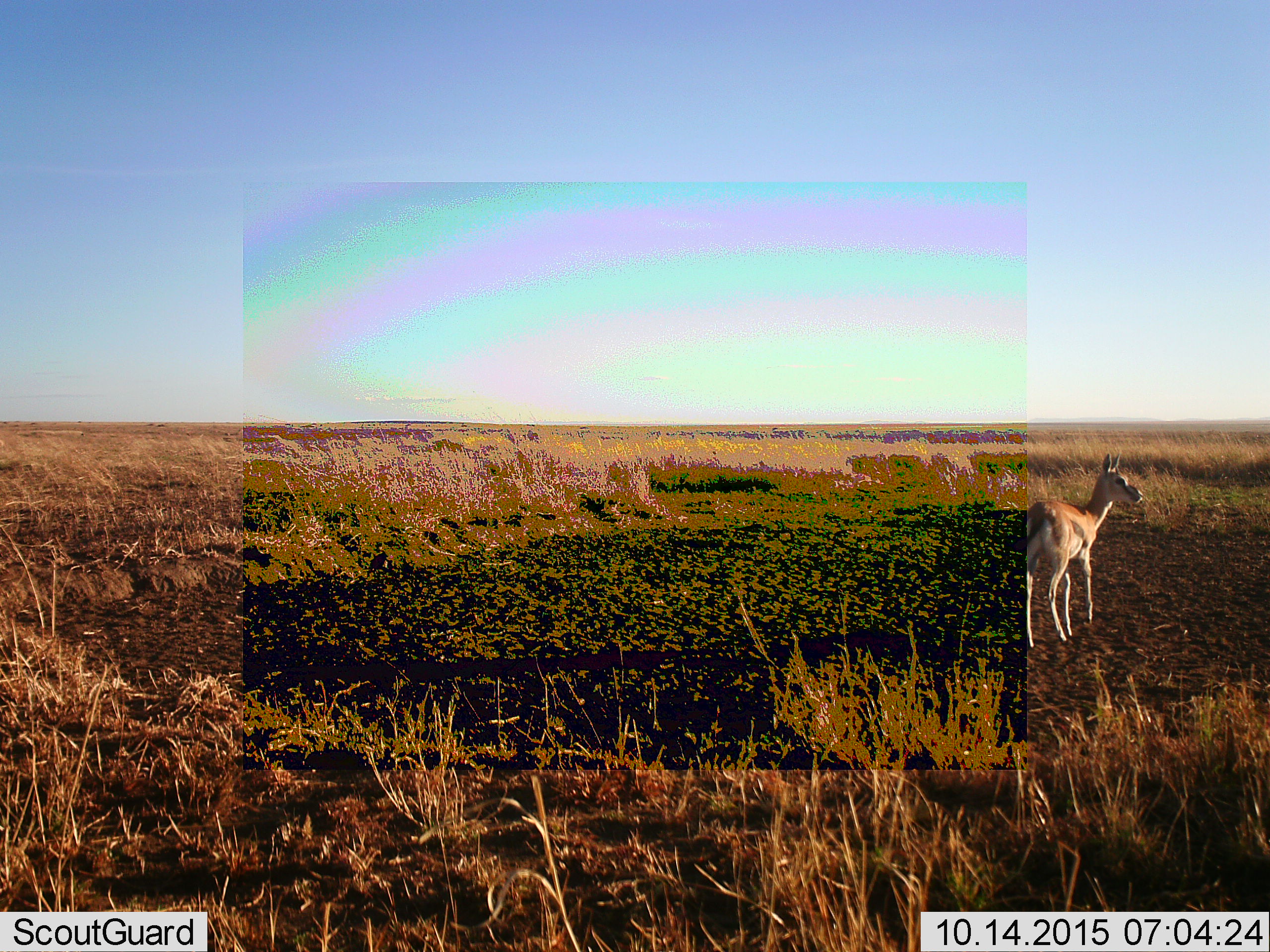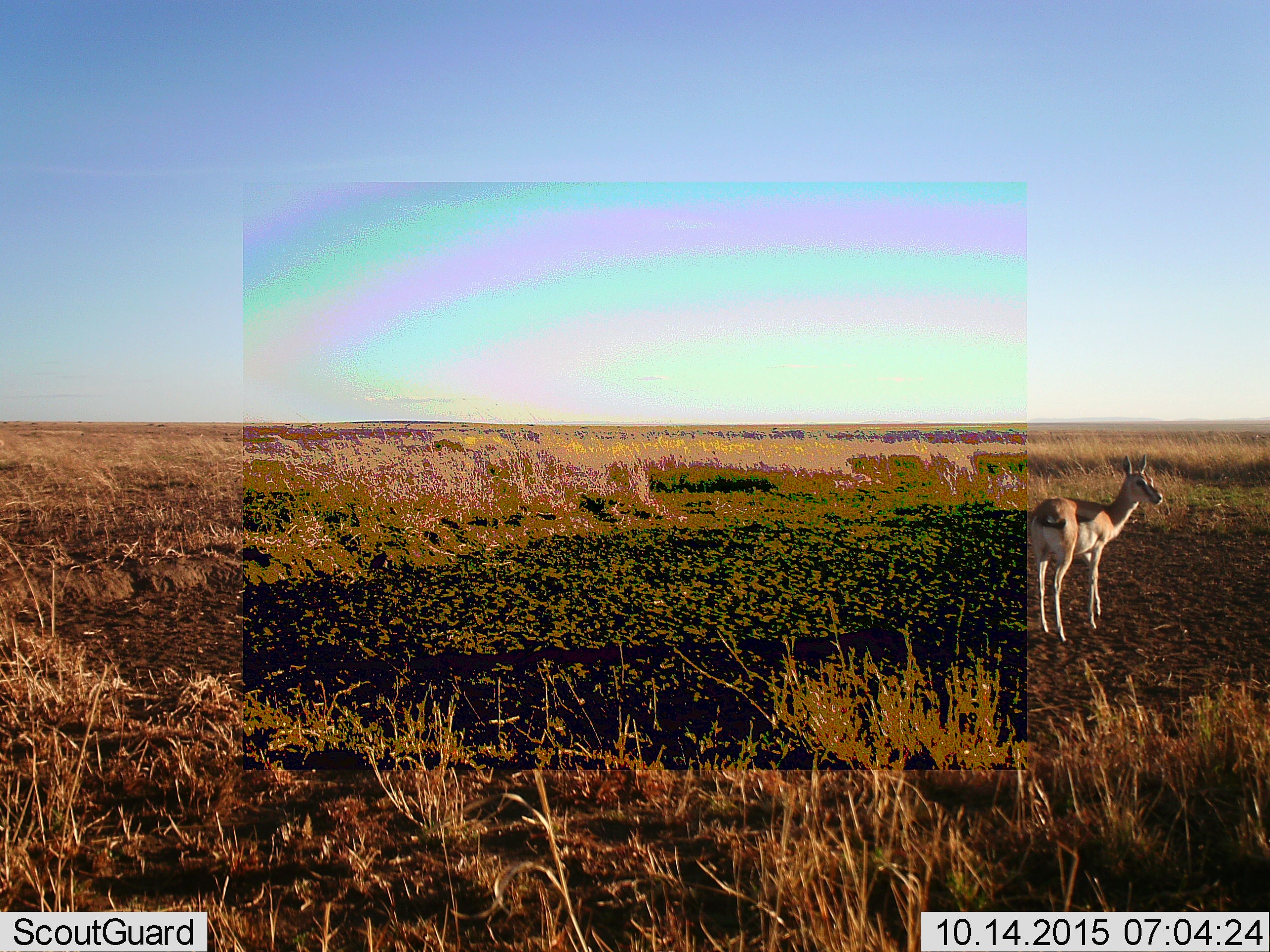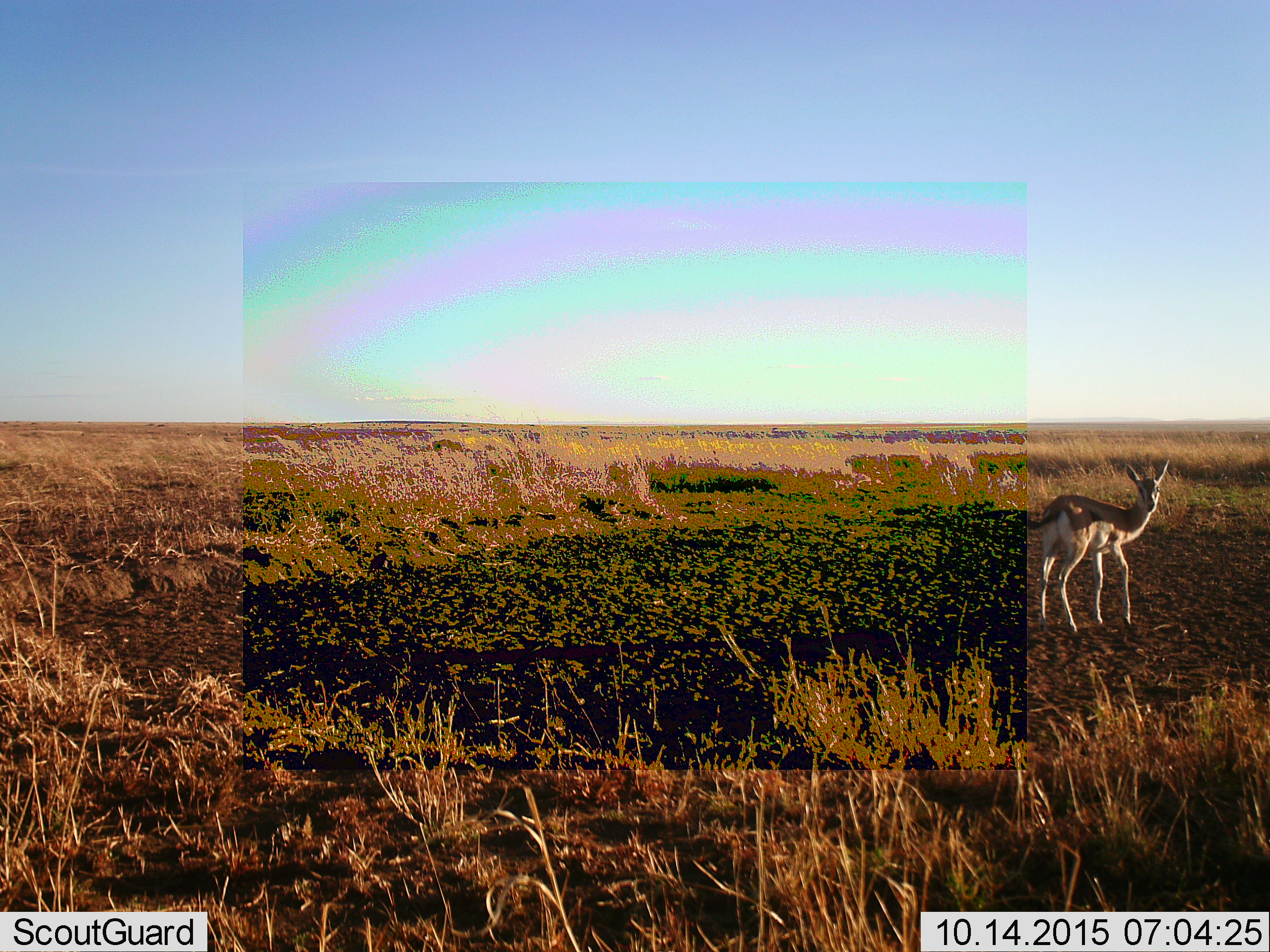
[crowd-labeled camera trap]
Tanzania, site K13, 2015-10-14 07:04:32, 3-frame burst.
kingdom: Animalia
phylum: Chordata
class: Mammalia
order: Artiodactyla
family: Bovidae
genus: Eudorcas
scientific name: Eudorcas thomsonii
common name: thomson's gazelle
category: gazellethomsons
Gazellethomsons (thomson's gazelle) (Eudorcas thomsonii), count 1. Behavior (volunteer vote fractions): standing 33%, resting 0%, moving 83%, interacting 0%. Young present (vote fraction): 17%. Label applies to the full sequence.